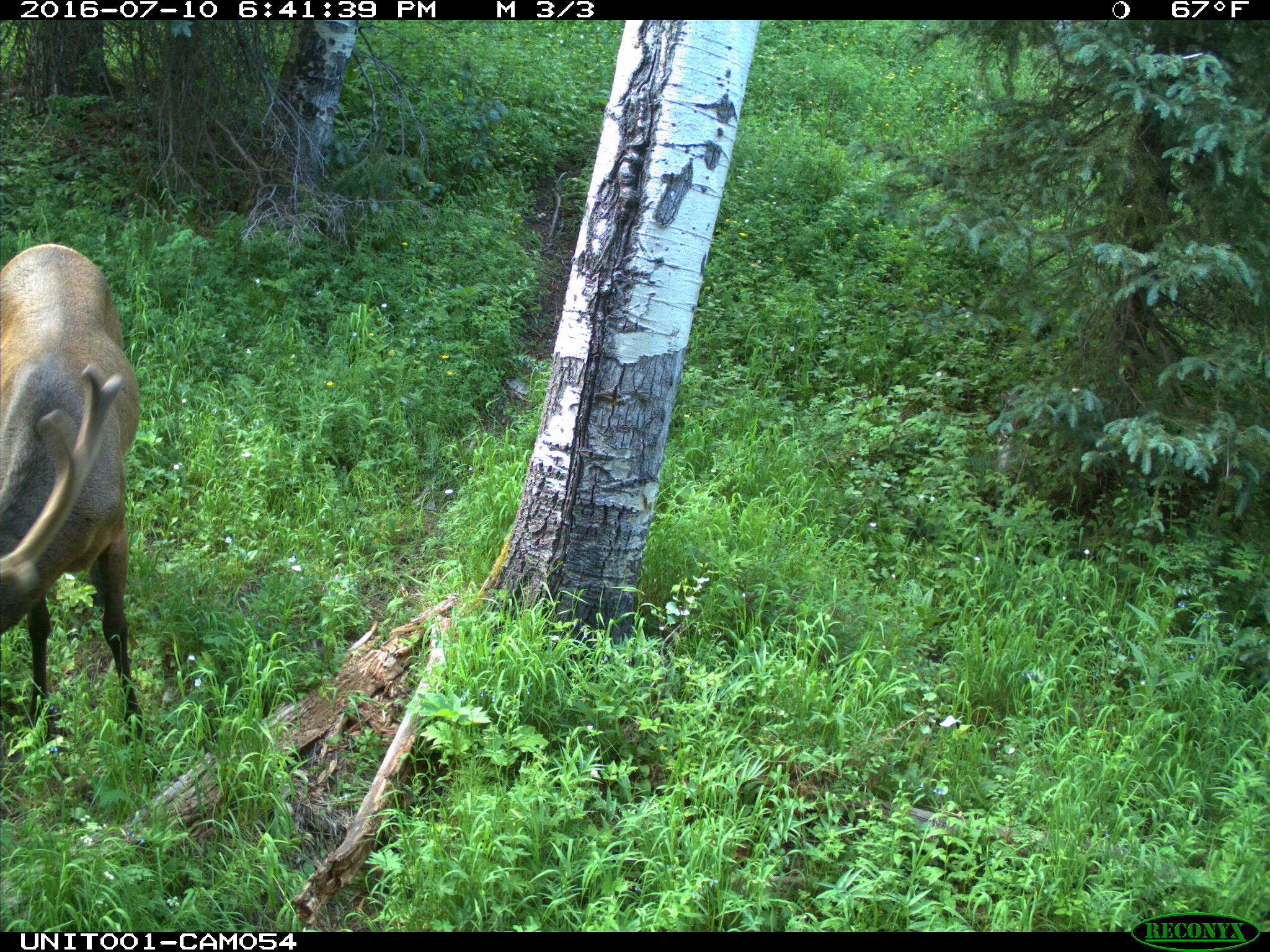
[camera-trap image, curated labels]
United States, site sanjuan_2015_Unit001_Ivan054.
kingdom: Animalia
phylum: Chordata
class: Mammalia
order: Artiodactyla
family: Cervidae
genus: Cervus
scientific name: Cervus elaphus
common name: red deer